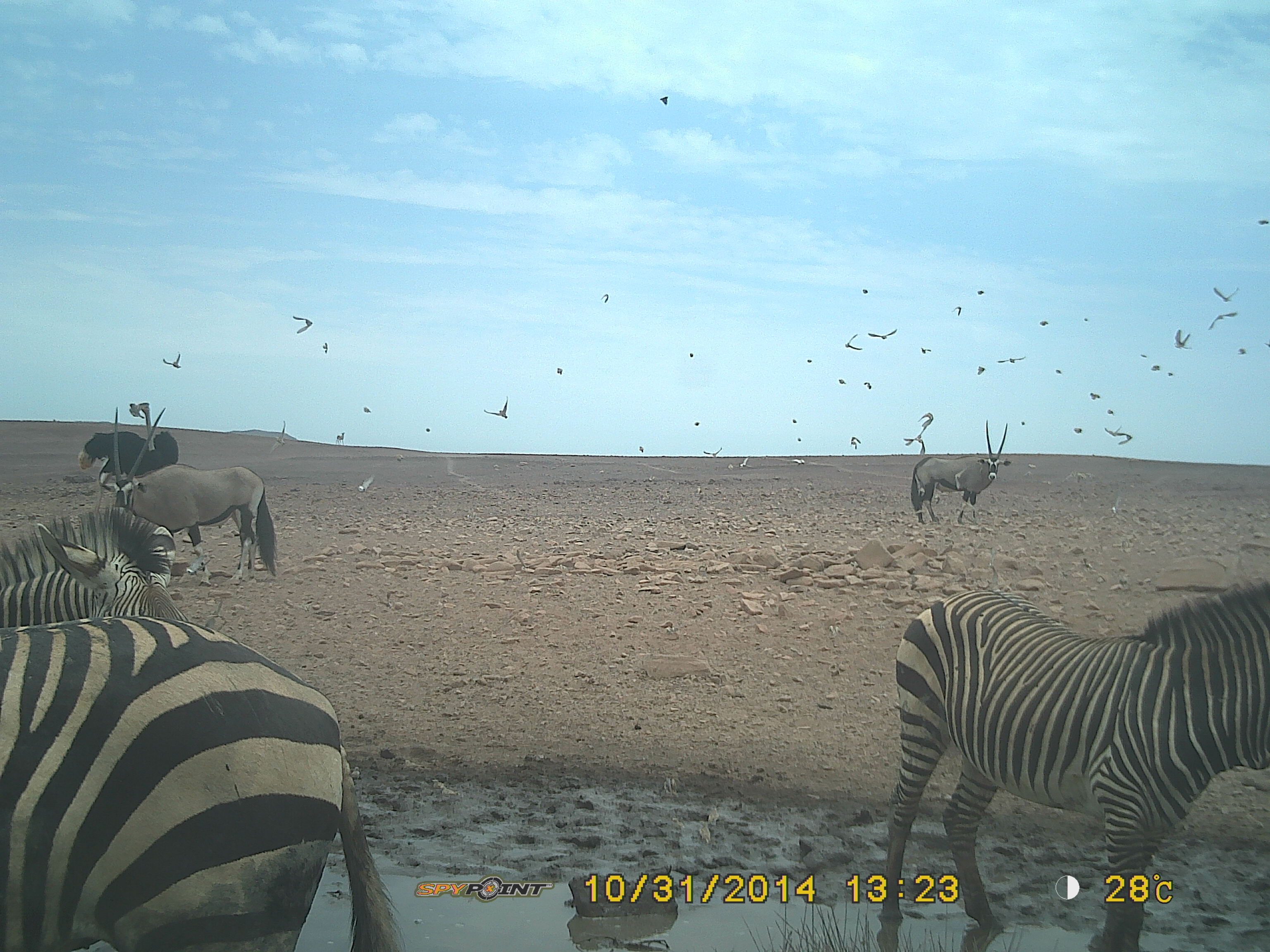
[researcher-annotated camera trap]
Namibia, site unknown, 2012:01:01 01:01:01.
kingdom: Animalia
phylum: Chordata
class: Mammalia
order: Perissodactyla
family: Equidae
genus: Equus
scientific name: Equus zebra hartmannae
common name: hartmann's mountain zebra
Equus zebra hartmannae (hartmann's mountain zebra).